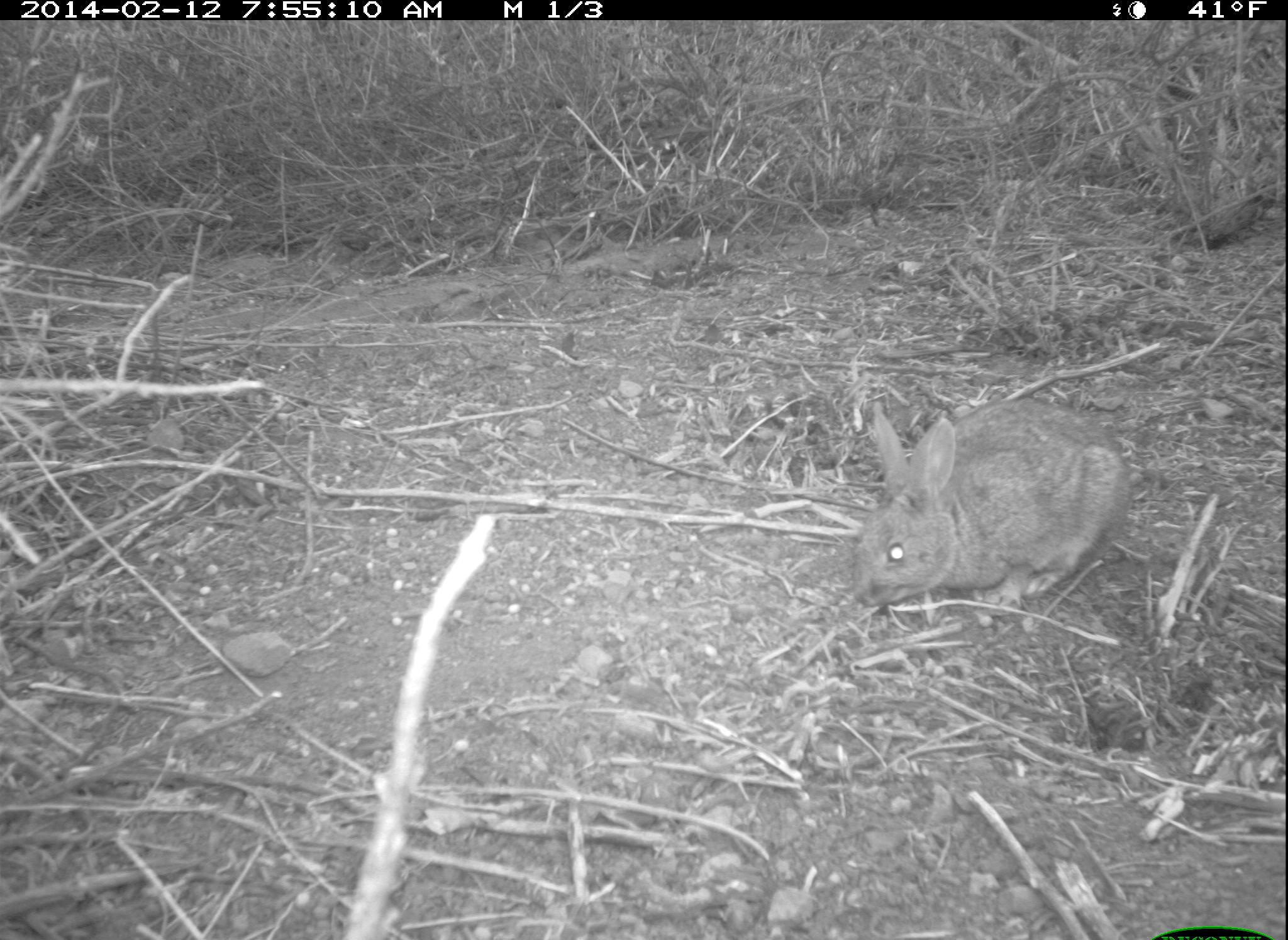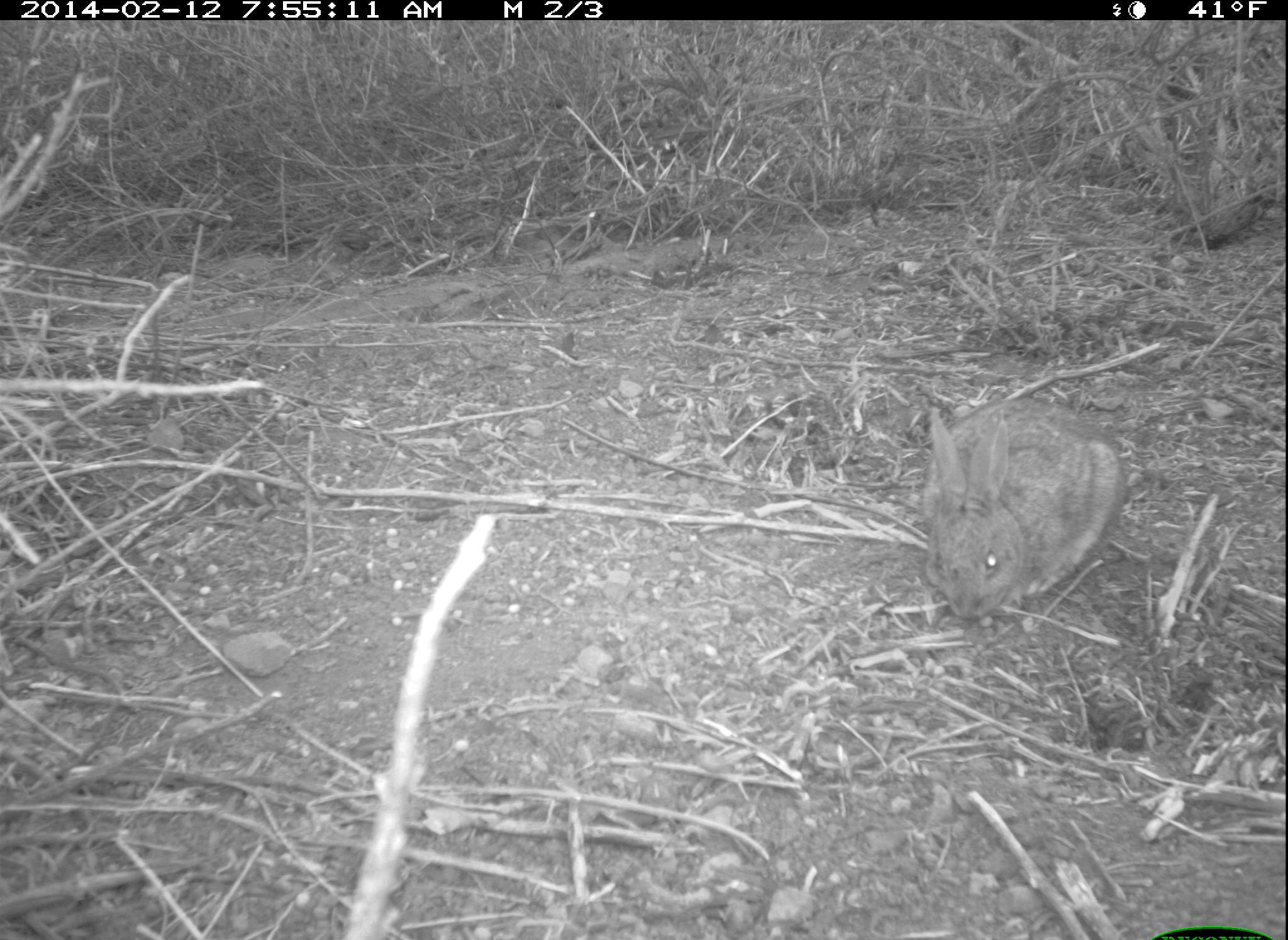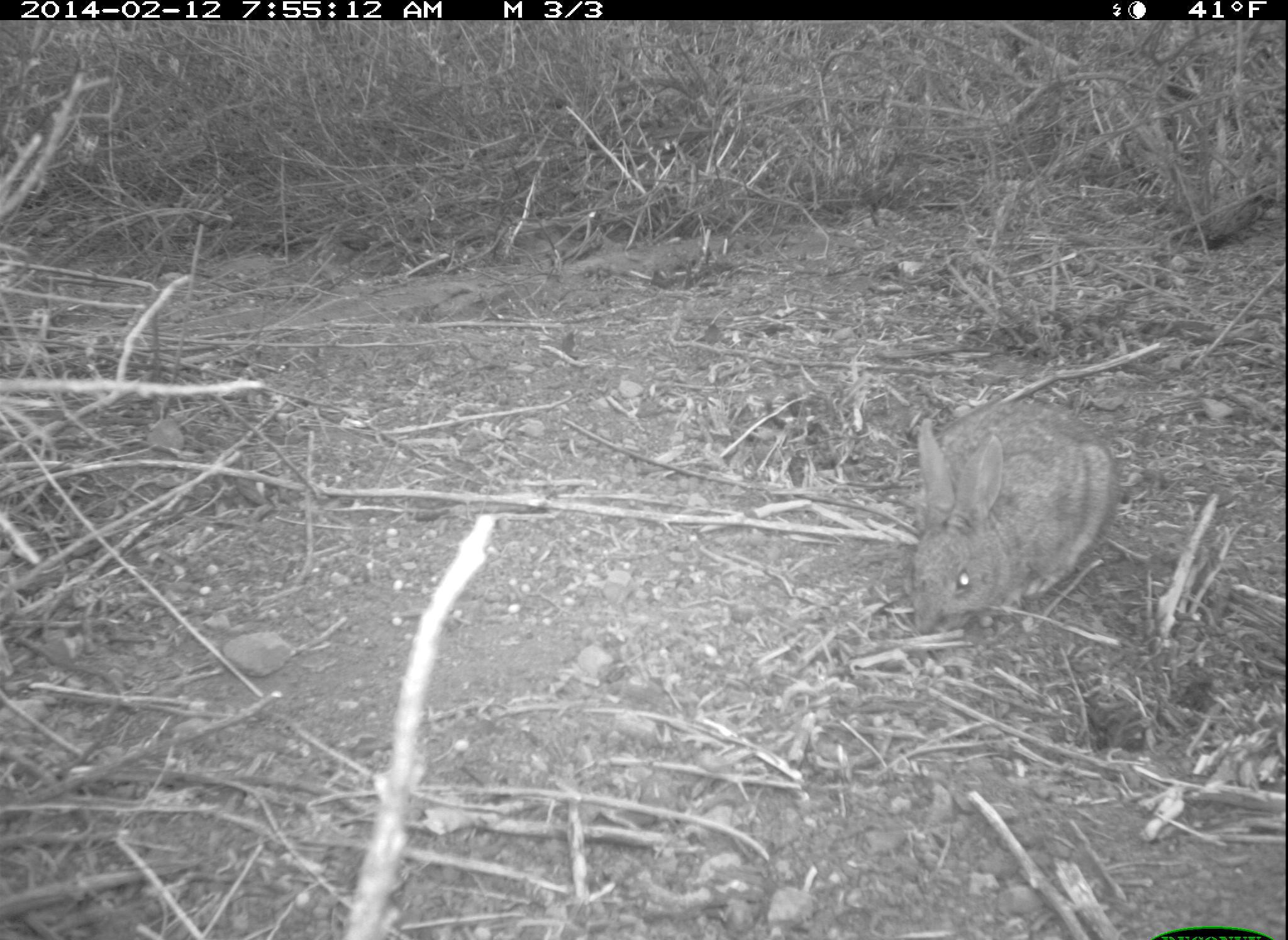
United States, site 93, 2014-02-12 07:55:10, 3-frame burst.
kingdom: Animalia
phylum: Chordata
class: Mammalia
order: Lagomorpha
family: Leporidae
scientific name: Leporidae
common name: rabbits and hares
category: rabbit